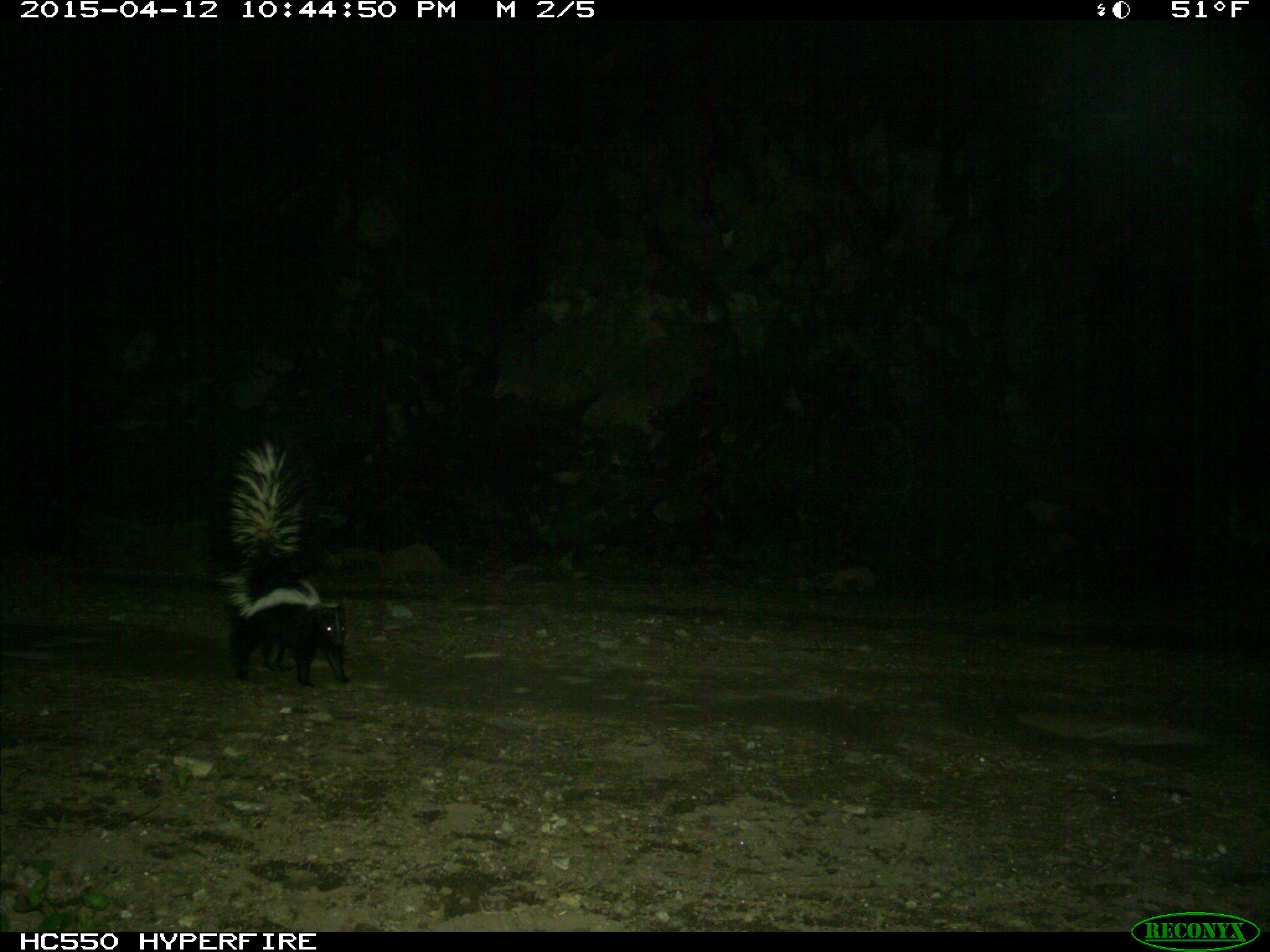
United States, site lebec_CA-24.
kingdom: Animalia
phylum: Chordata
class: Mammalia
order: Carnivora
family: Mephitidae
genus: Mephitis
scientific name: Mephitis mephitis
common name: striped skunk